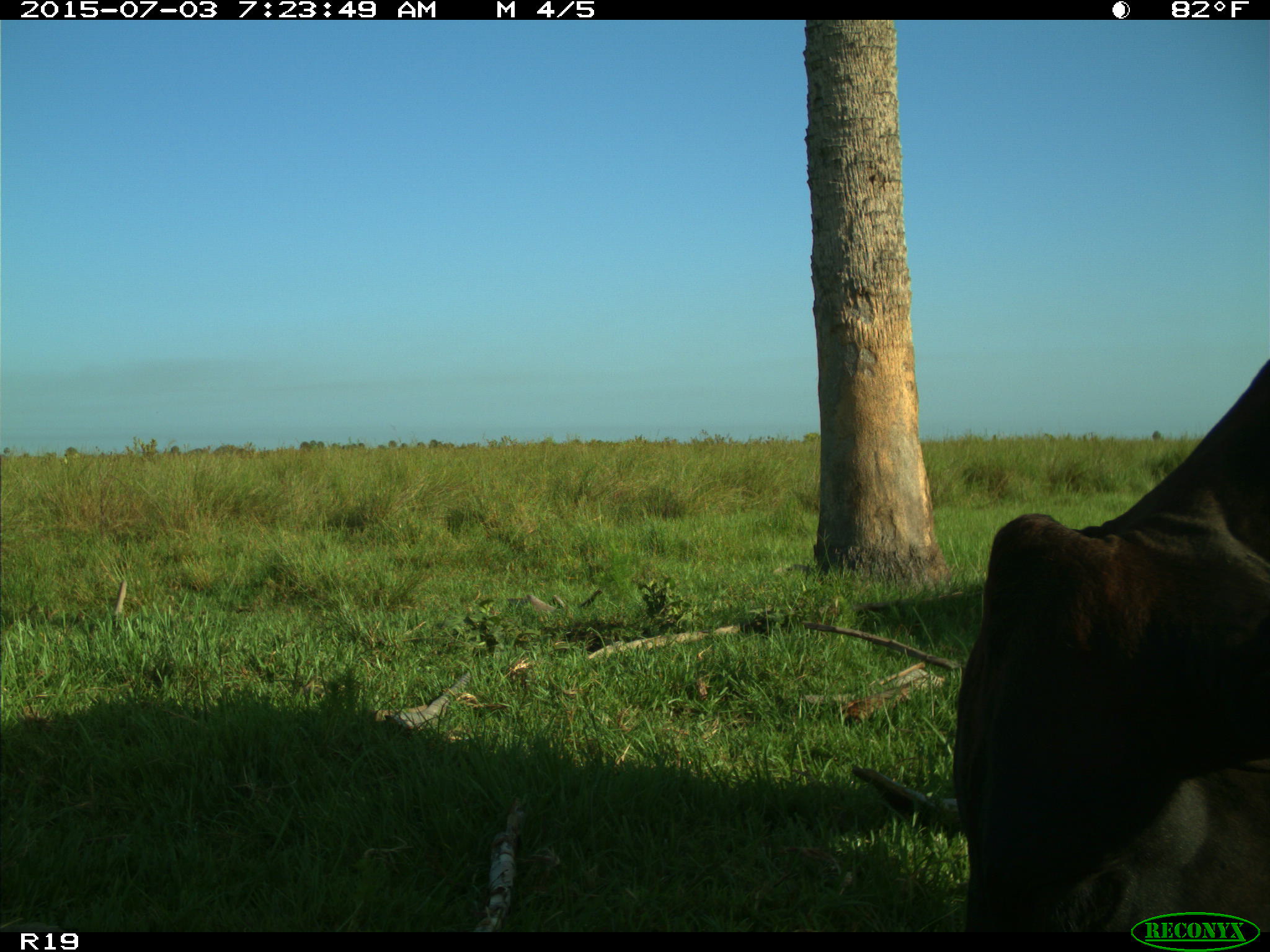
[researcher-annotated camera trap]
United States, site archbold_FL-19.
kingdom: Animalia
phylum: Chordata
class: Mammalia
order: Artiodactyla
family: Bovidae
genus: Bos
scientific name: Bos taurus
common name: domestic cow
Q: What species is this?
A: Bos taurus (domestic cow).